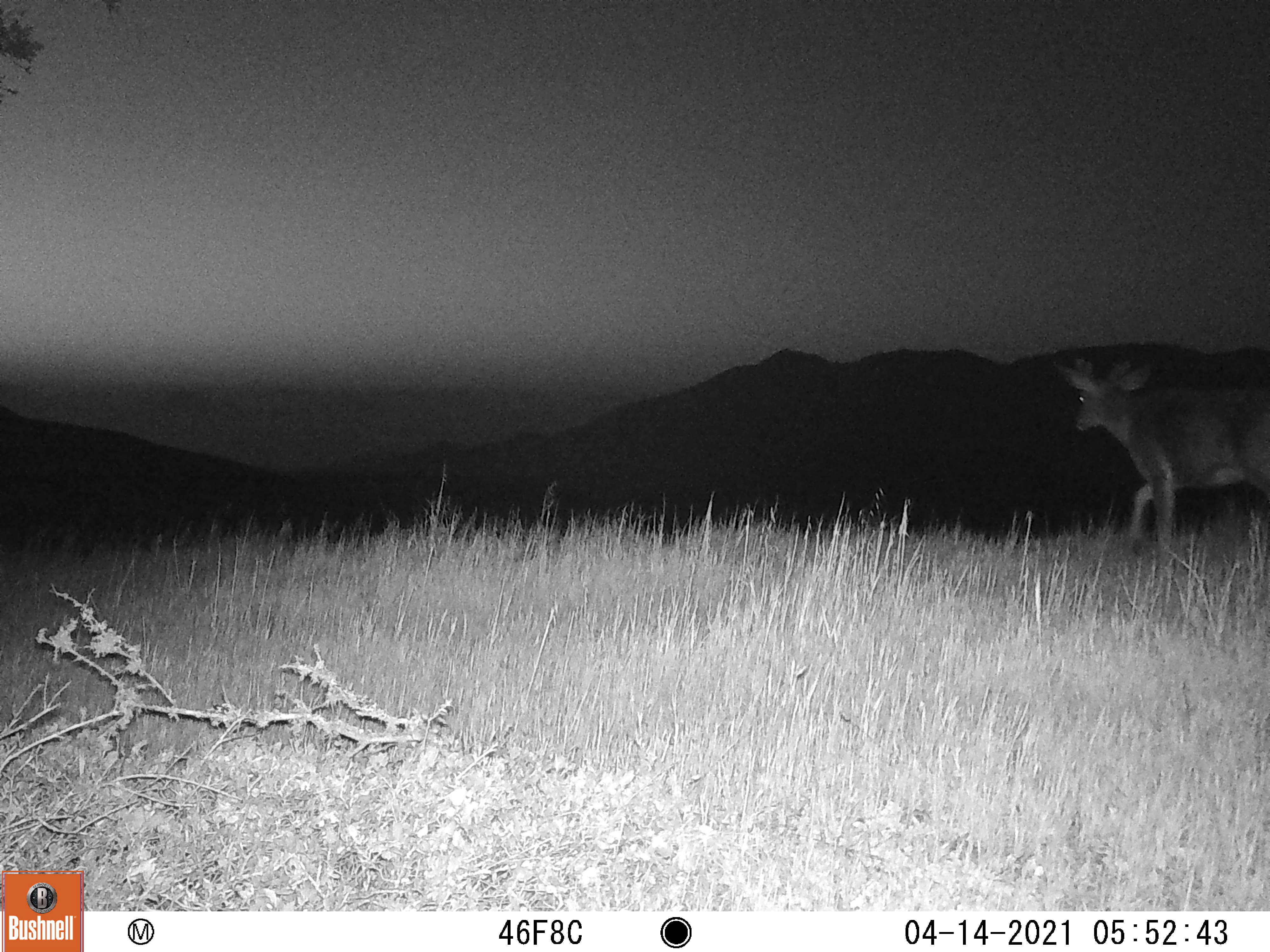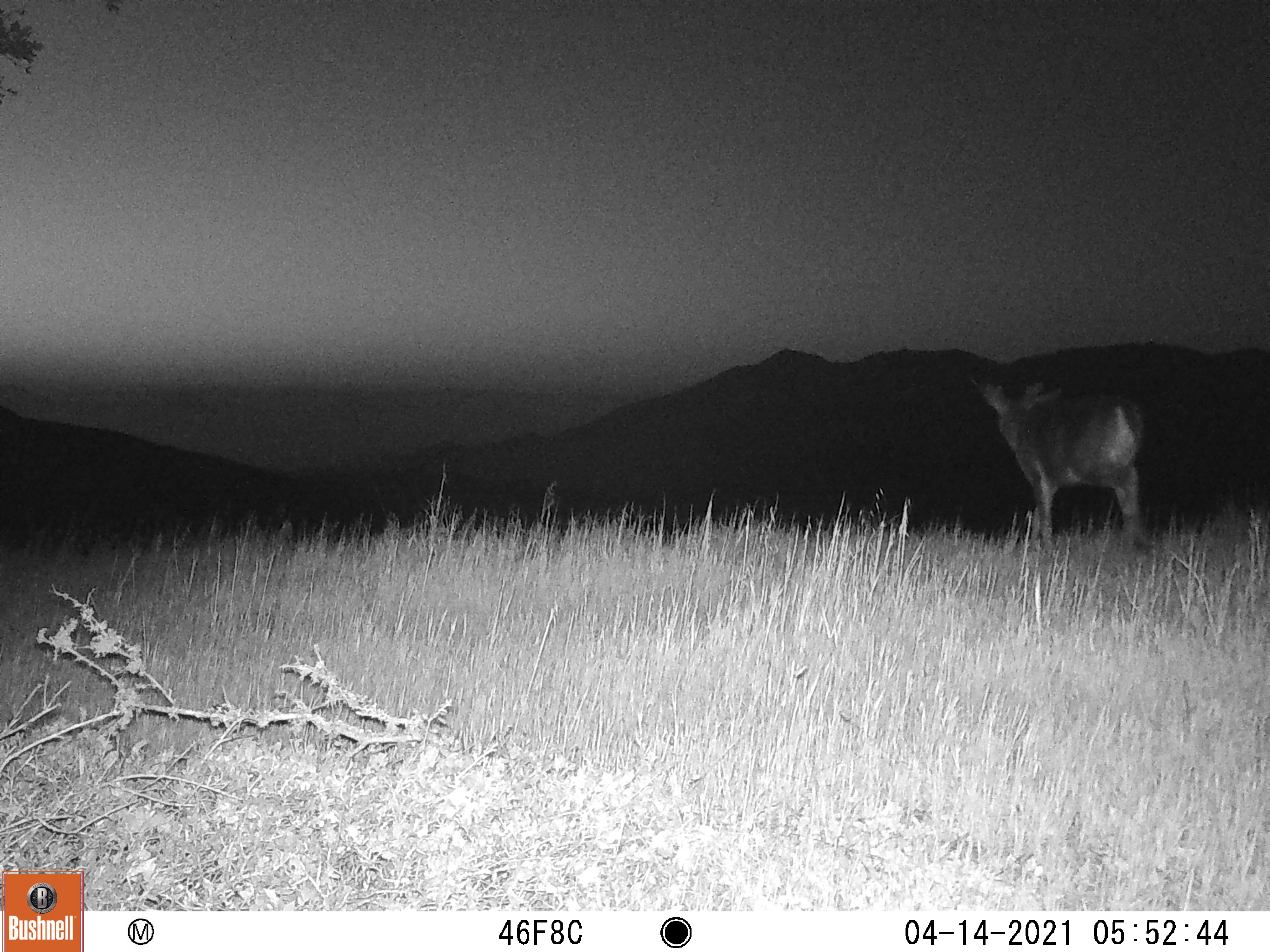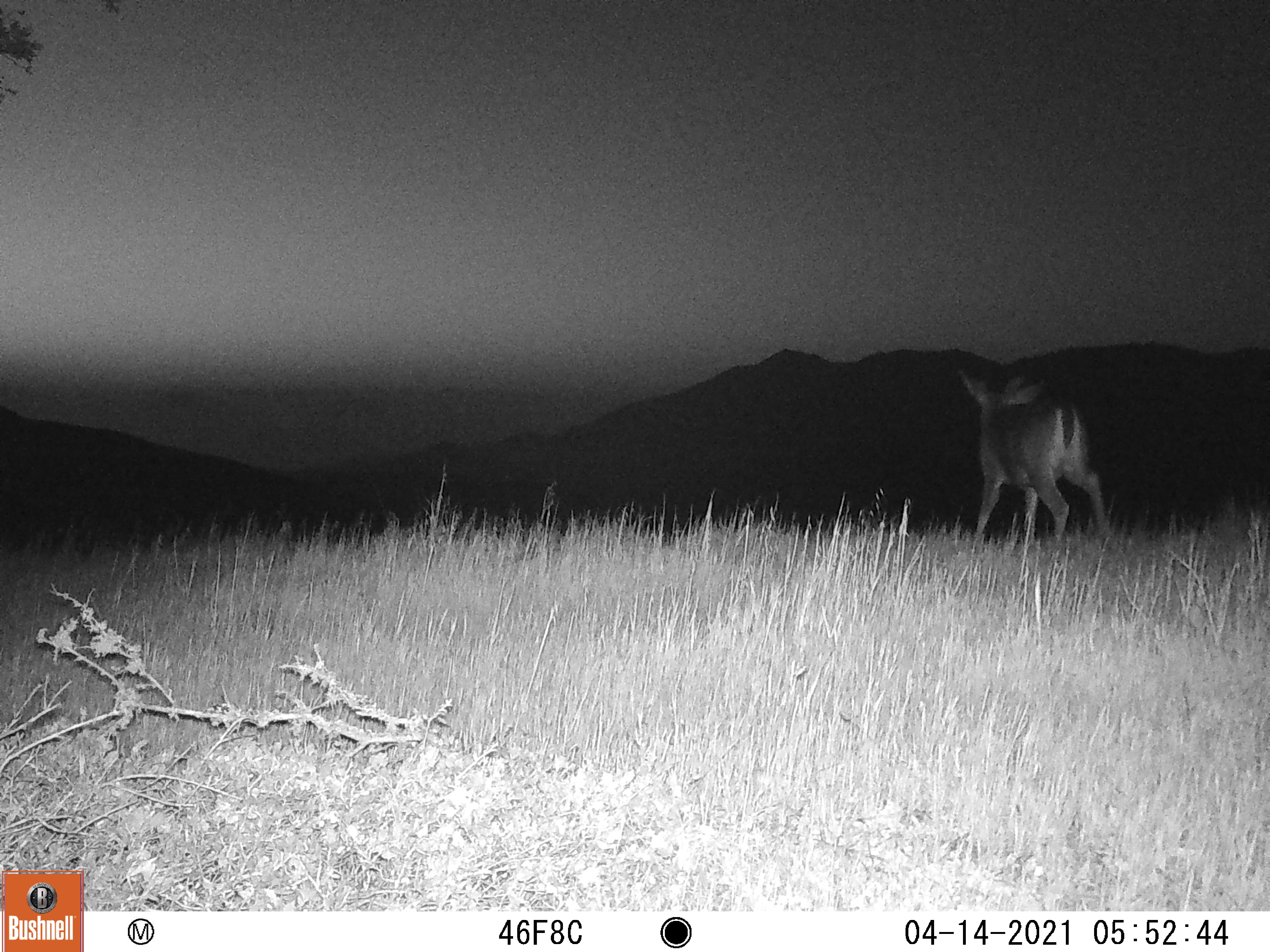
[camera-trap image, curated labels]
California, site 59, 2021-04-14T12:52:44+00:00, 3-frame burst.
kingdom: Animalia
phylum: Chordata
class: Mammalia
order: Artiodactyla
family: Cervidae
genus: Odocoileus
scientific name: Odocoileus hemionus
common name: mule deer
Mule deer (Odocoileus hemionus).